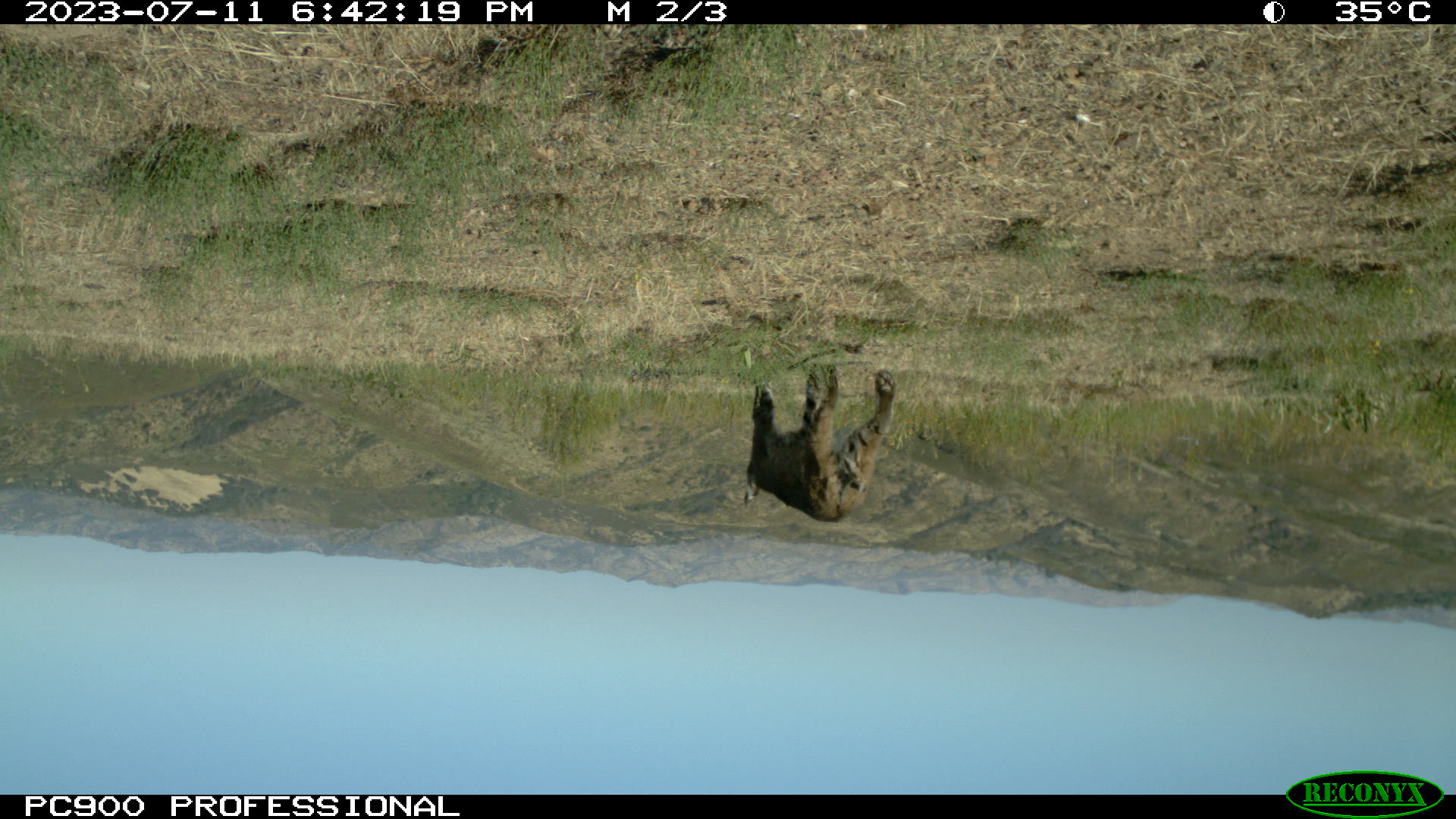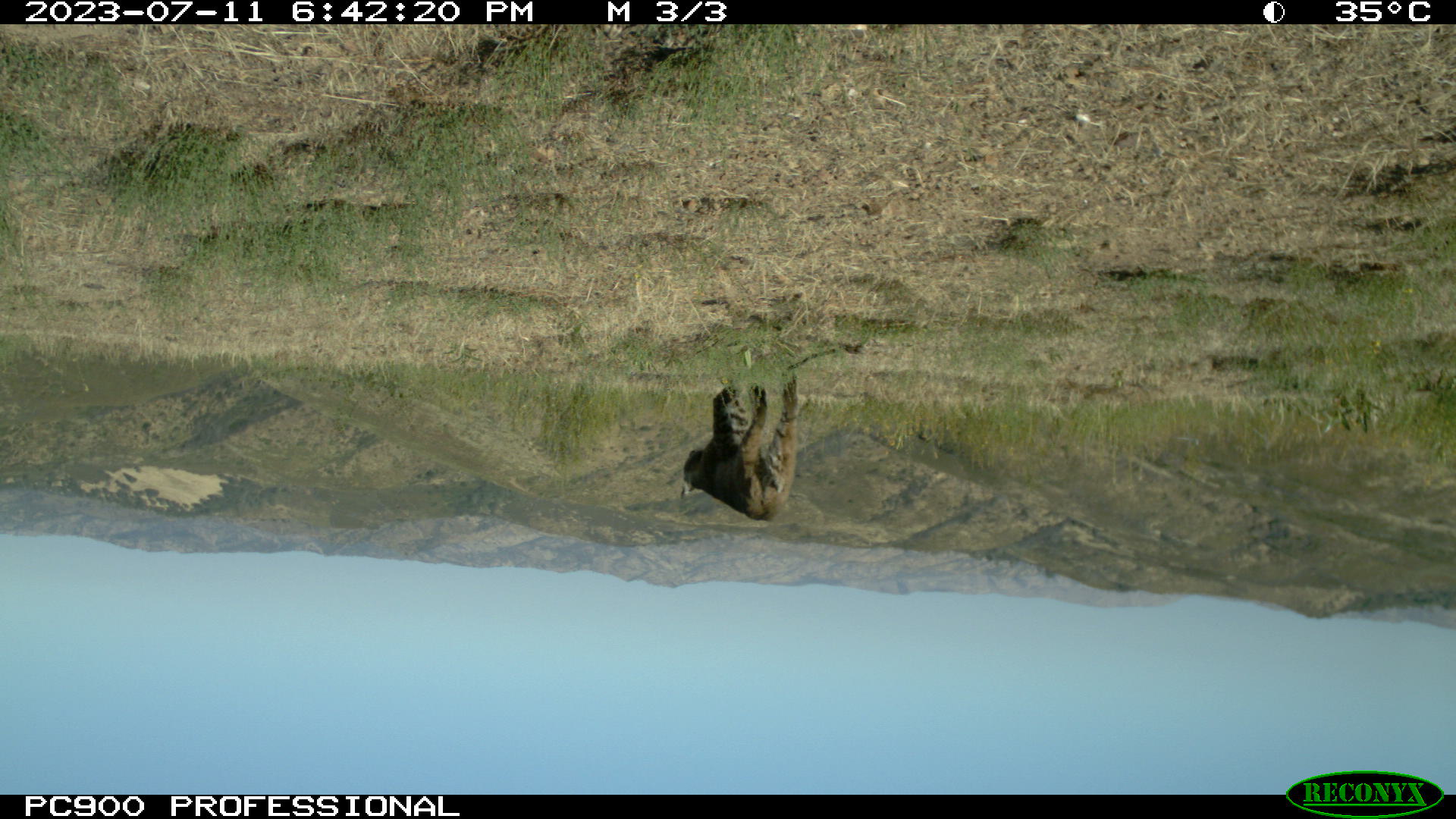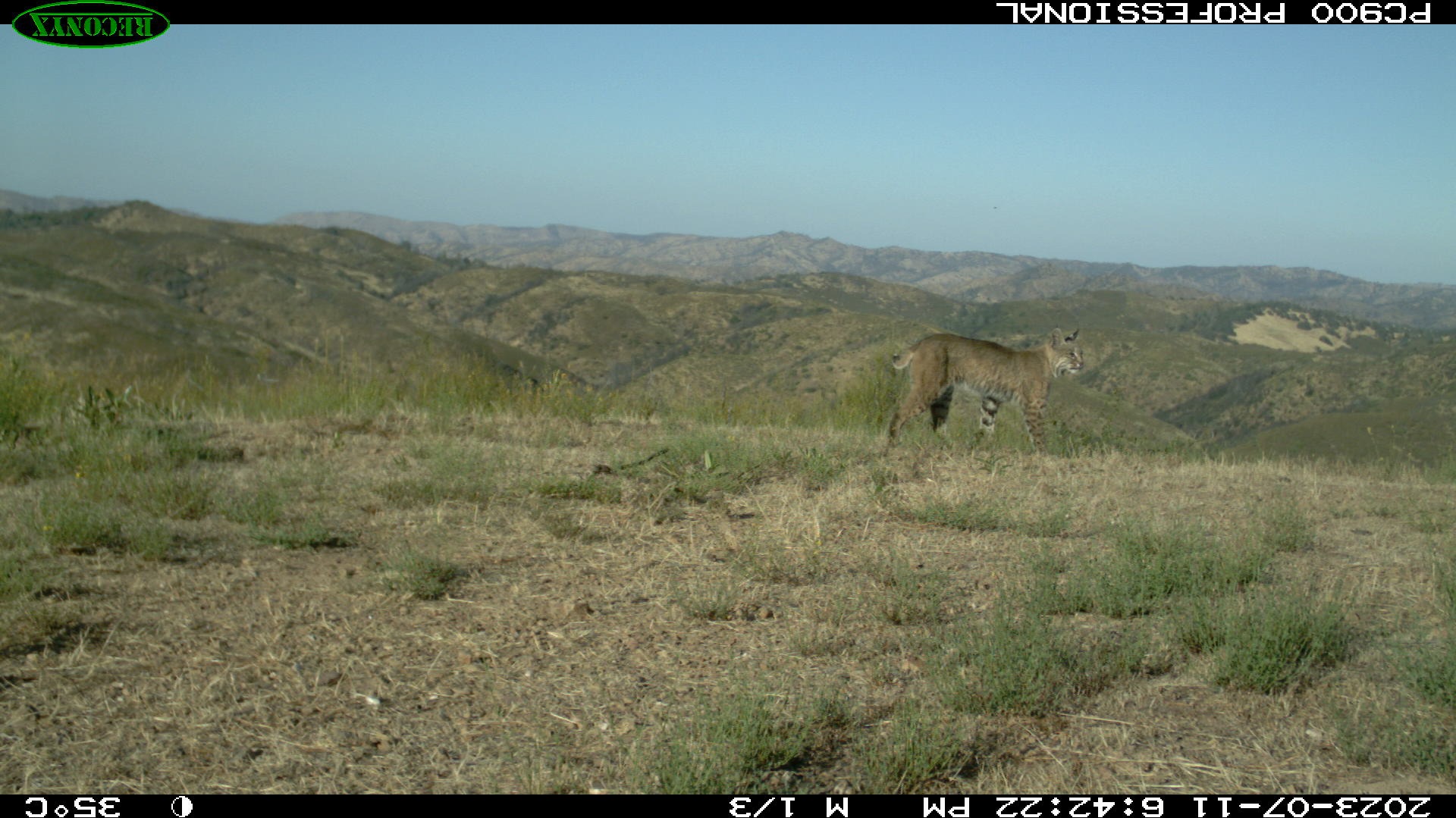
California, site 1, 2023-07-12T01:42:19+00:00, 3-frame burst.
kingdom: Animalia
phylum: Chordata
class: Mammalia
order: Carnivora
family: Felidae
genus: Lynx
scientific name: Lynx rufus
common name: bobcat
Bobcat (Lynx rufus).